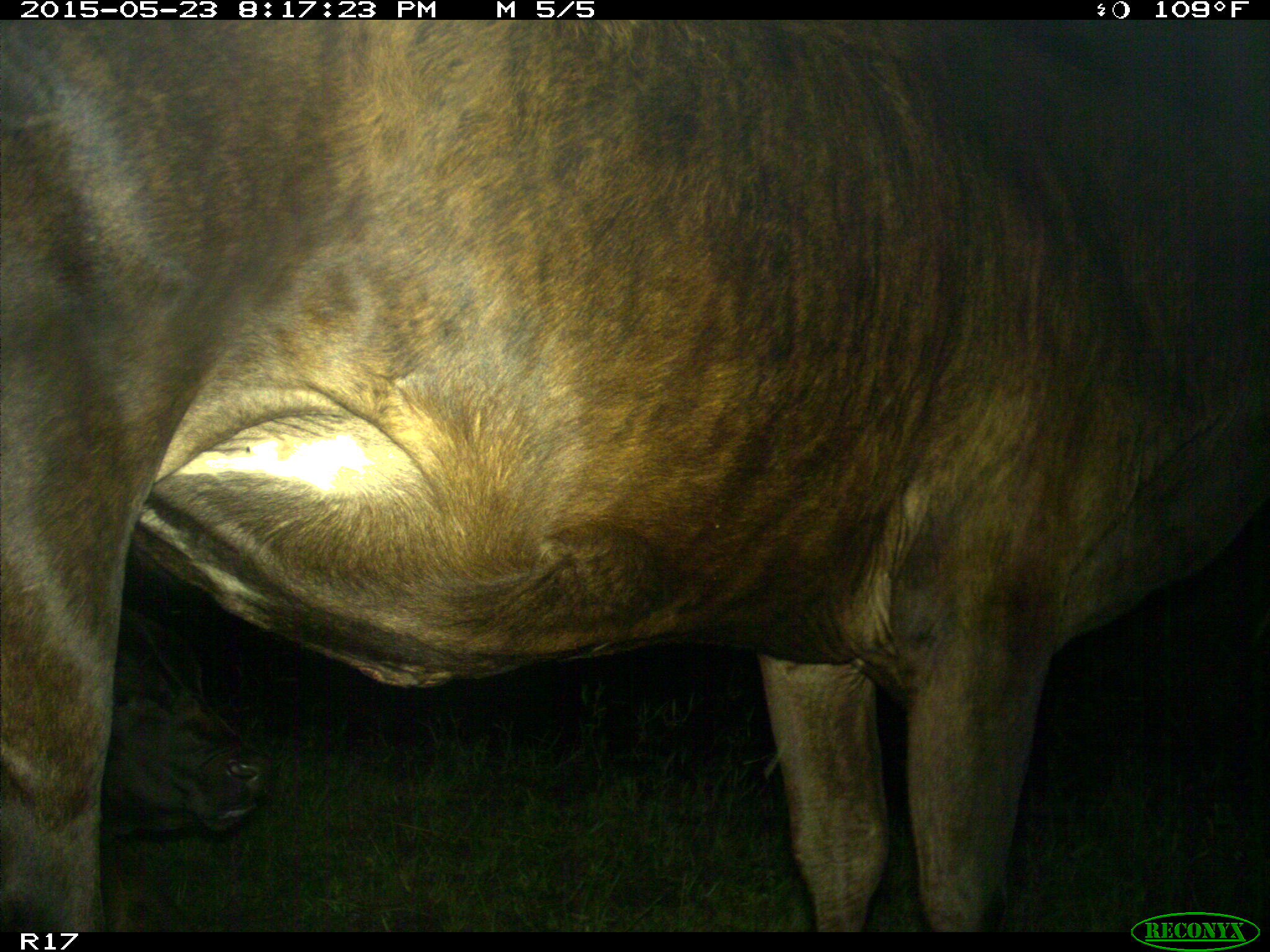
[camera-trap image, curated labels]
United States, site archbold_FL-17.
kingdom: Animalia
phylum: Chordata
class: Mammalia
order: Artiodactyla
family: Bovidae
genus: Bos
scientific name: Bos taurus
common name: domestic cow